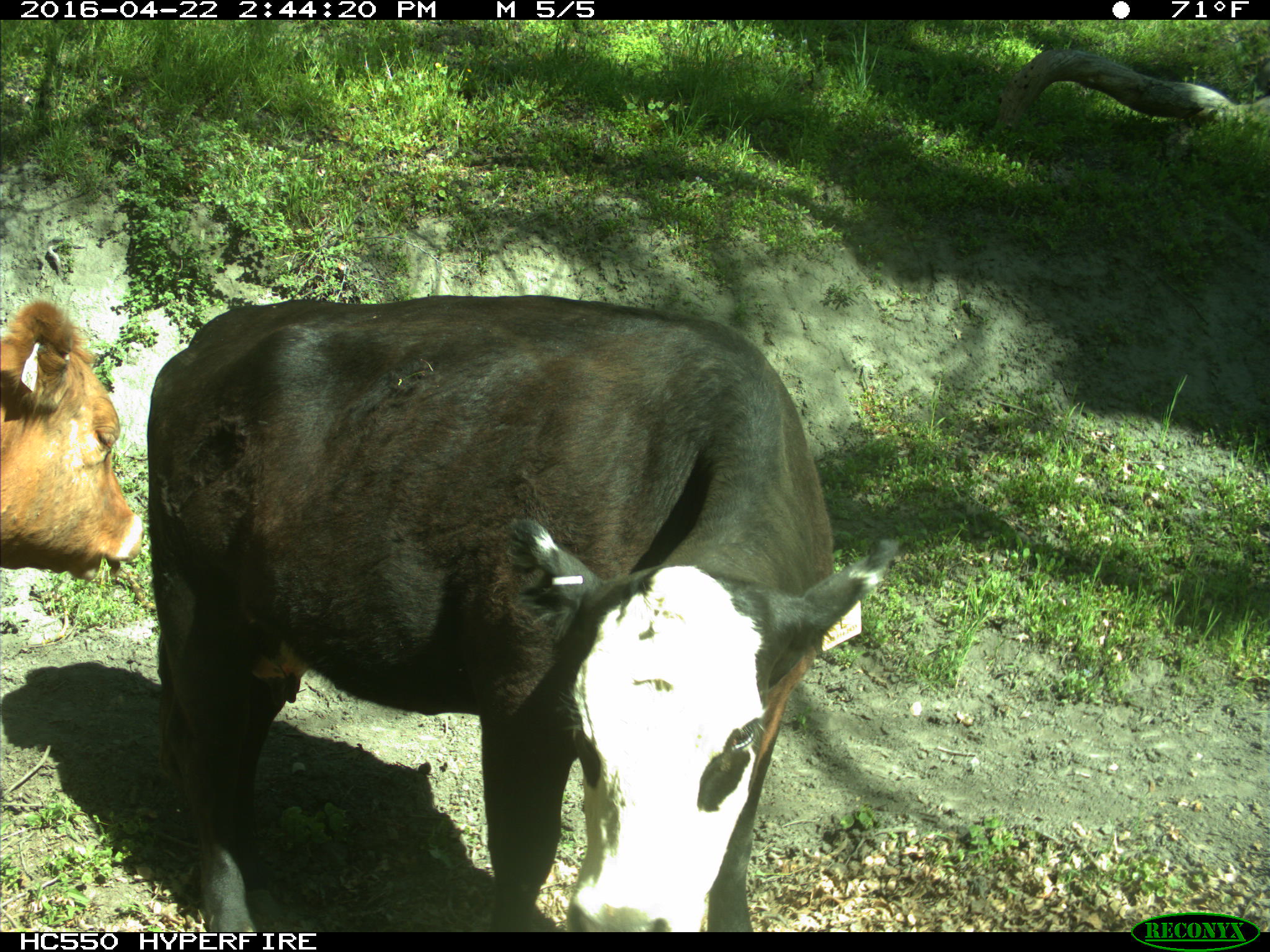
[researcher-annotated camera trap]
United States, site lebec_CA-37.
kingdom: Animalia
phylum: Chordata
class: Mammalia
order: Artiodactyla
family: Bovidae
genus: Bos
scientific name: Bos taurus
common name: domestic cow